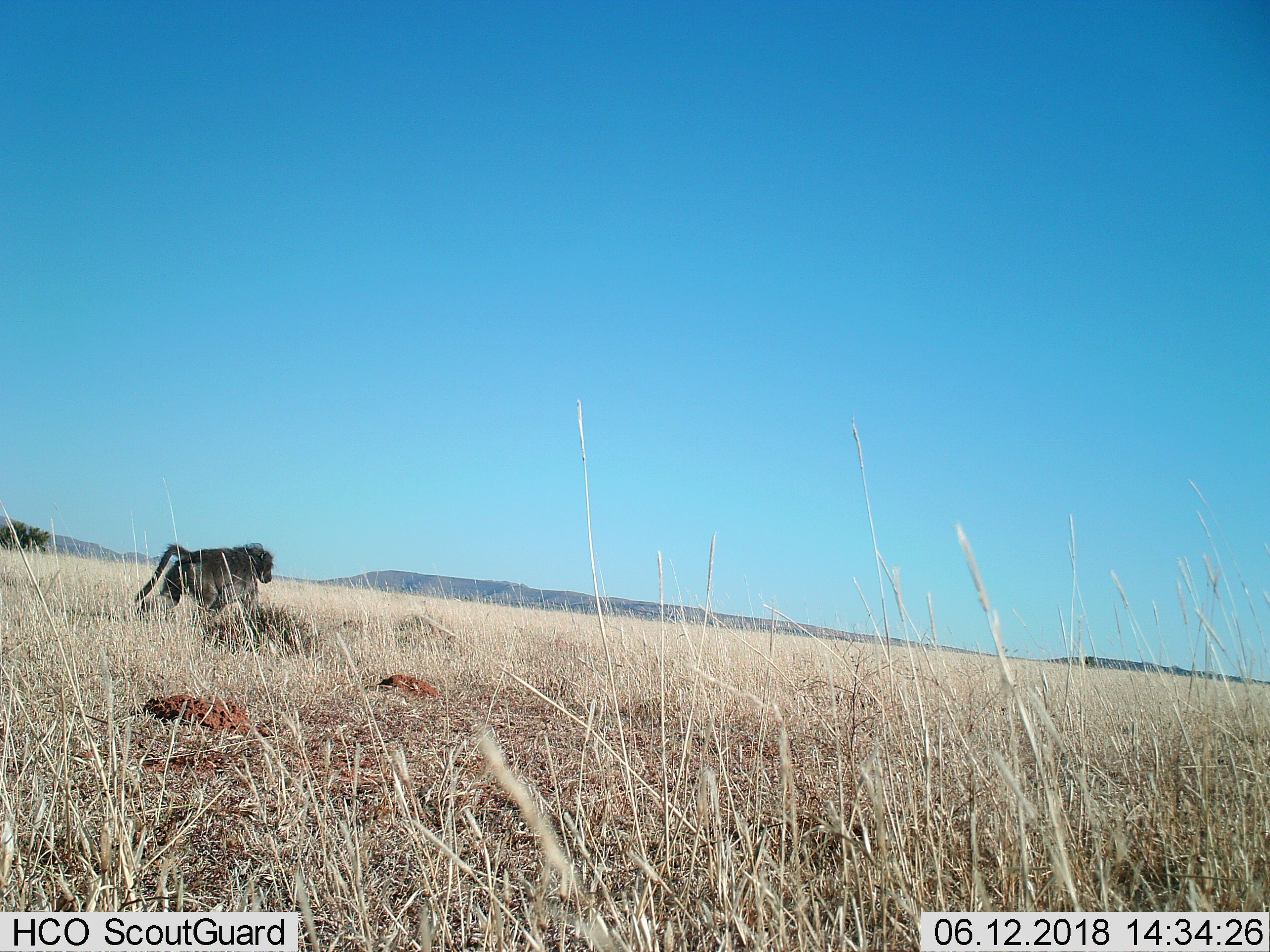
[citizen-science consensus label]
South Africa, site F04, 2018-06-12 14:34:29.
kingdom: Animalia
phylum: Chordata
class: Mammalia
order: Primates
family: Cercopithecidae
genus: Papio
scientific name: Papio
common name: baboon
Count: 1.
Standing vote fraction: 0%.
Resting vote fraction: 0%.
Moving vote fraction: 100%.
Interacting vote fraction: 0%.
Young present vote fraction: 0%.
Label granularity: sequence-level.